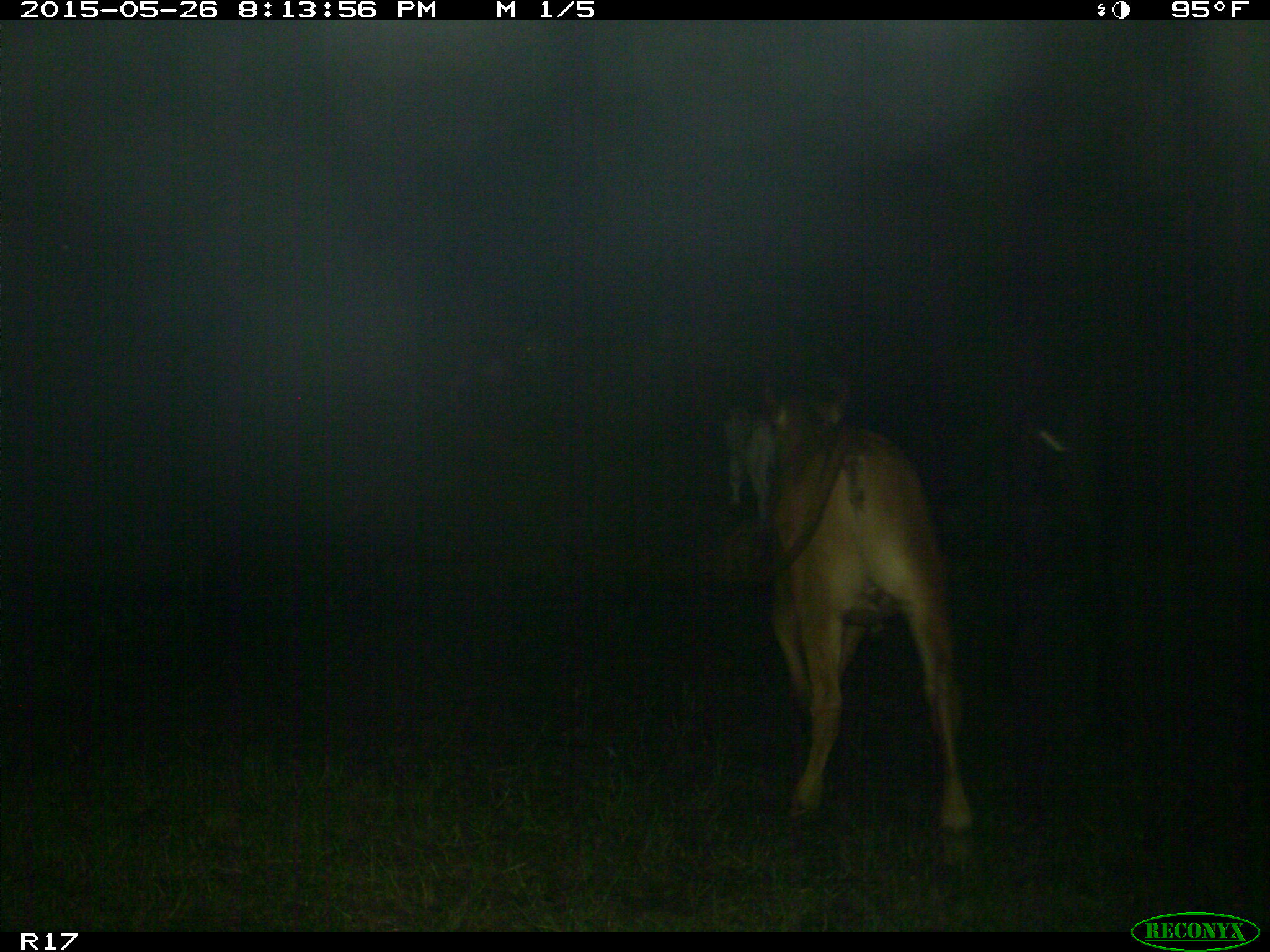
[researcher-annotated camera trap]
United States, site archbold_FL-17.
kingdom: Animalia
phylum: Chordata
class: Mammalia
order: Artiodactyla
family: Bovidae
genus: Bos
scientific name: Bos taurus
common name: domestic cow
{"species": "Bos taurus (domestic cow)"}